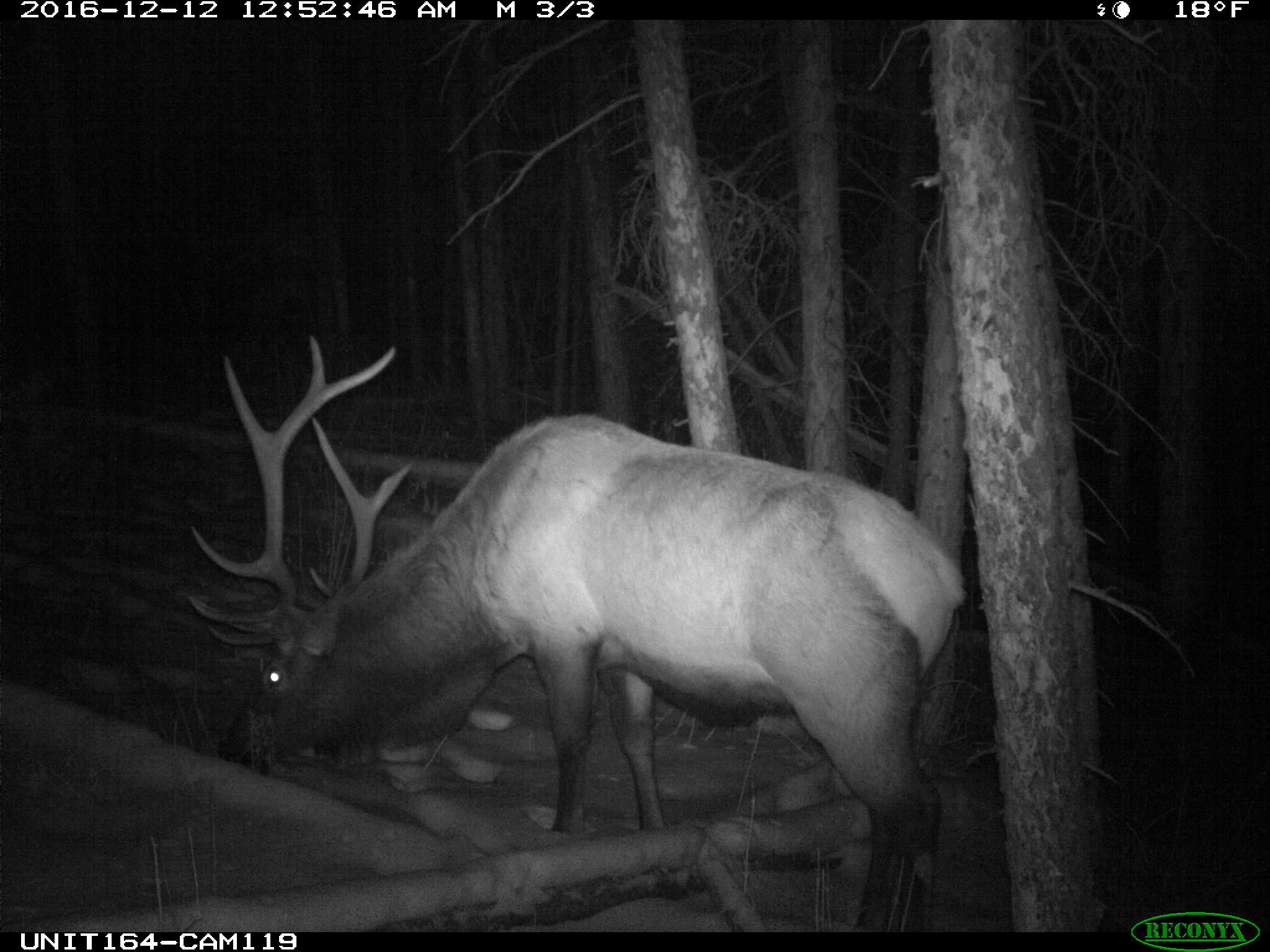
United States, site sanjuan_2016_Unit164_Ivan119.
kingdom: Animalia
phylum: Chordata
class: Mammalia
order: Artiodactyla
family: Cervidae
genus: Cervus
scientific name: Cervus elaphus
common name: red deer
Cervus elaphus (red deer).